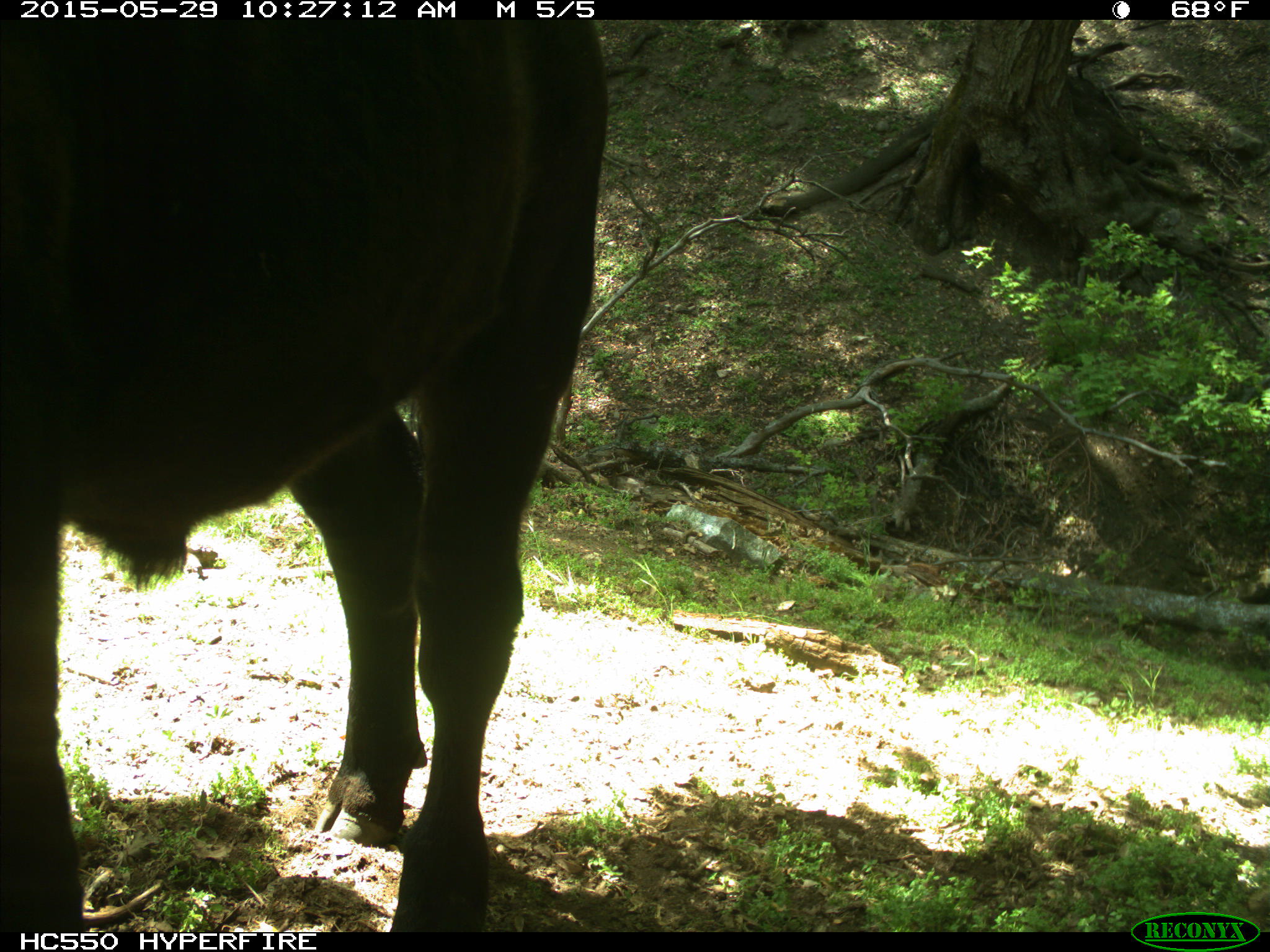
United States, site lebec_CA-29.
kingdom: Animalia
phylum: Chordata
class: Mammalia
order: Artiodactyla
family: Bovidae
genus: Bos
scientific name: Bos taurus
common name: domestic cow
Bos taurus (domestic cow).